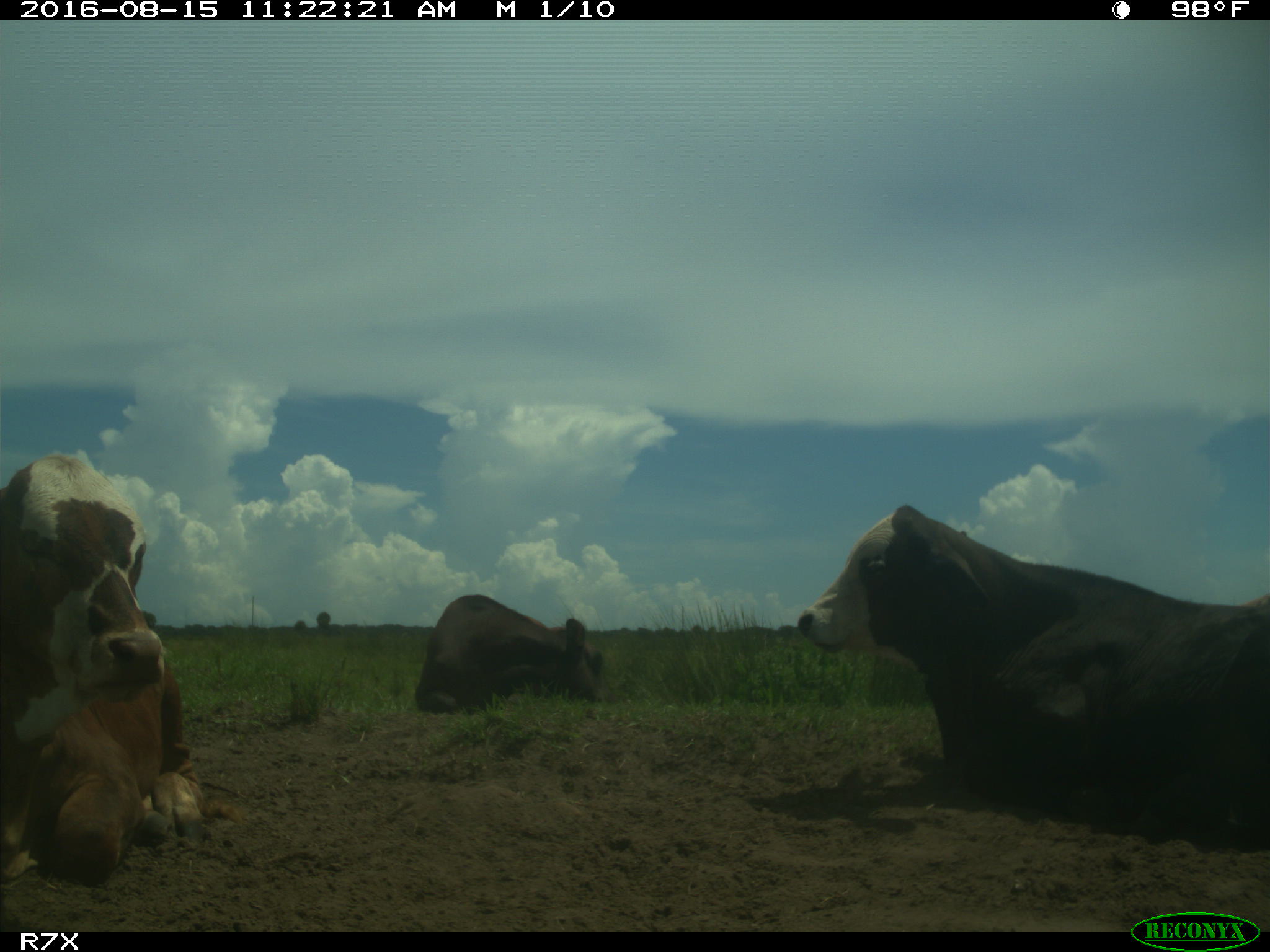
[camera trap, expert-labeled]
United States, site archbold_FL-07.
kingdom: Animalia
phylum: Chordata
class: Mammalia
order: Artiodactyla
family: Bovidae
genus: Bos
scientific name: Bos taurus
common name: domestic cow